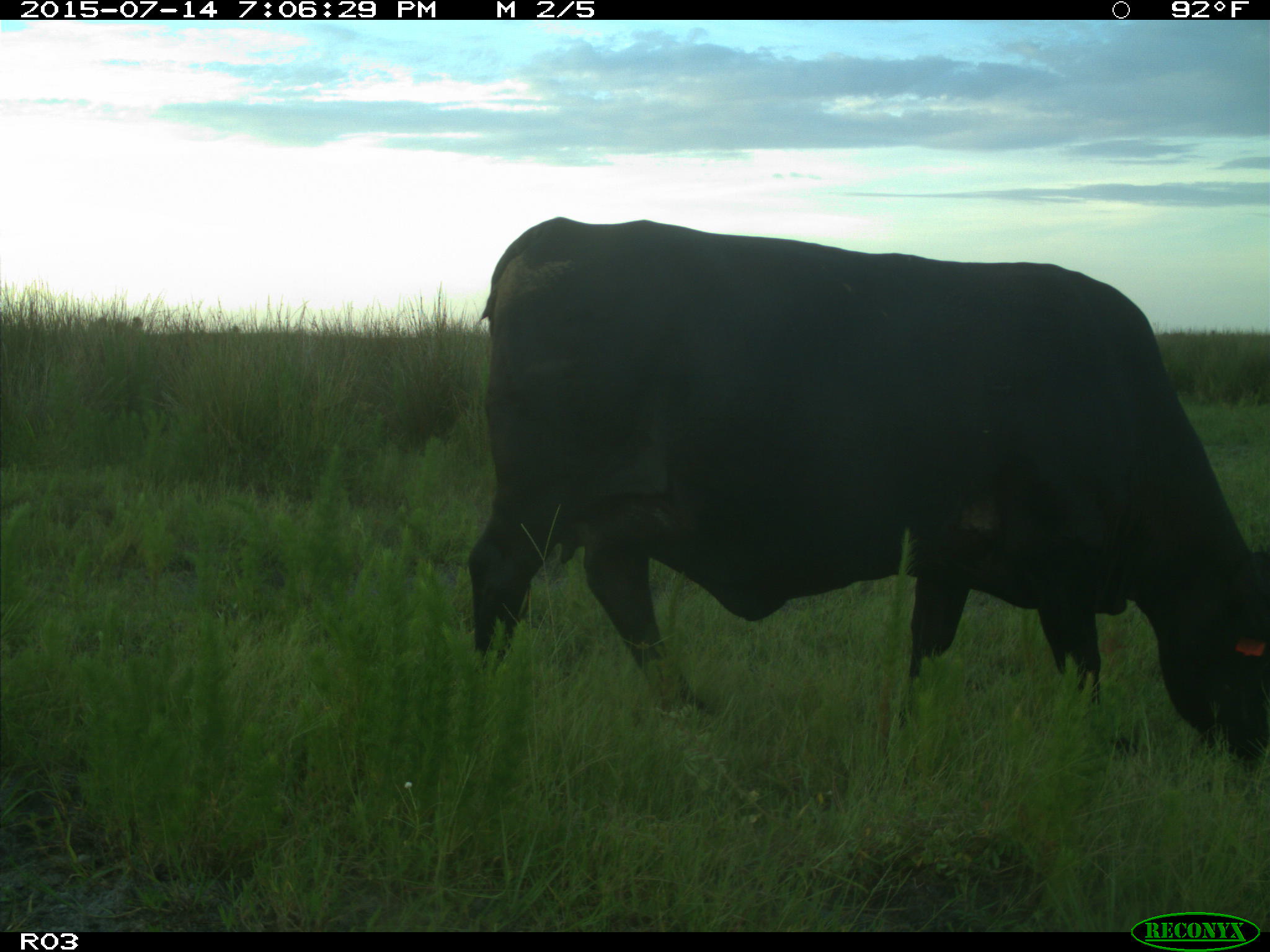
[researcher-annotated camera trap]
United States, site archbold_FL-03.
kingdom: Animalia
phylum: Chordata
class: Mammalia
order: Artiodactyla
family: Bovidae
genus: Bos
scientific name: Bos taurus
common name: domestic cow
Bos taurus (domestic cow).